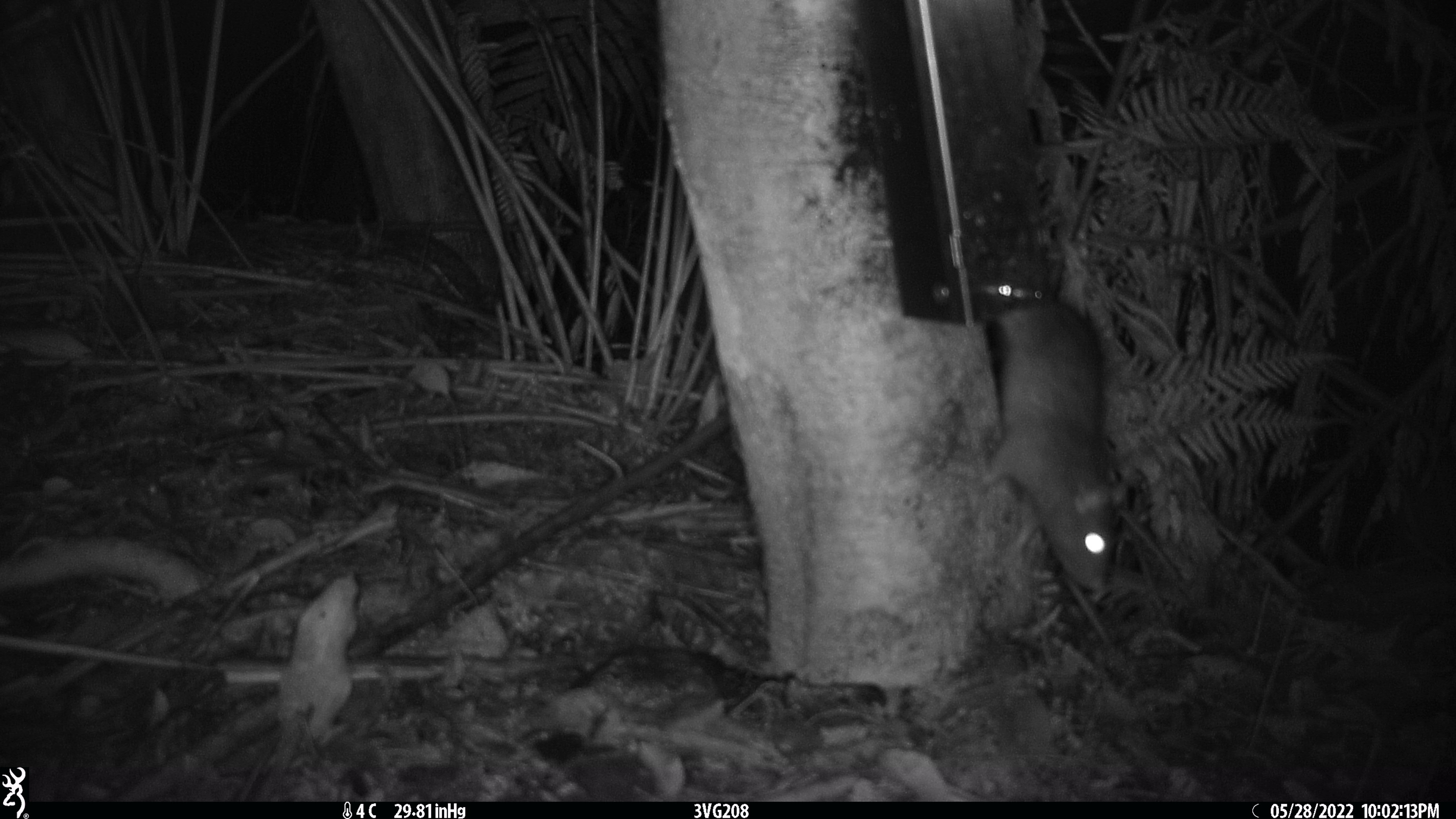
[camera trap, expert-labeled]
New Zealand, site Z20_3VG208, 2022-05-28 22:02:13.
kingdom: Animalia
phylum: Chordata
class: Mammalia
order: Rodentia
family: Muridae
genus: Rattus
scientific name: Rattus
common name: rat